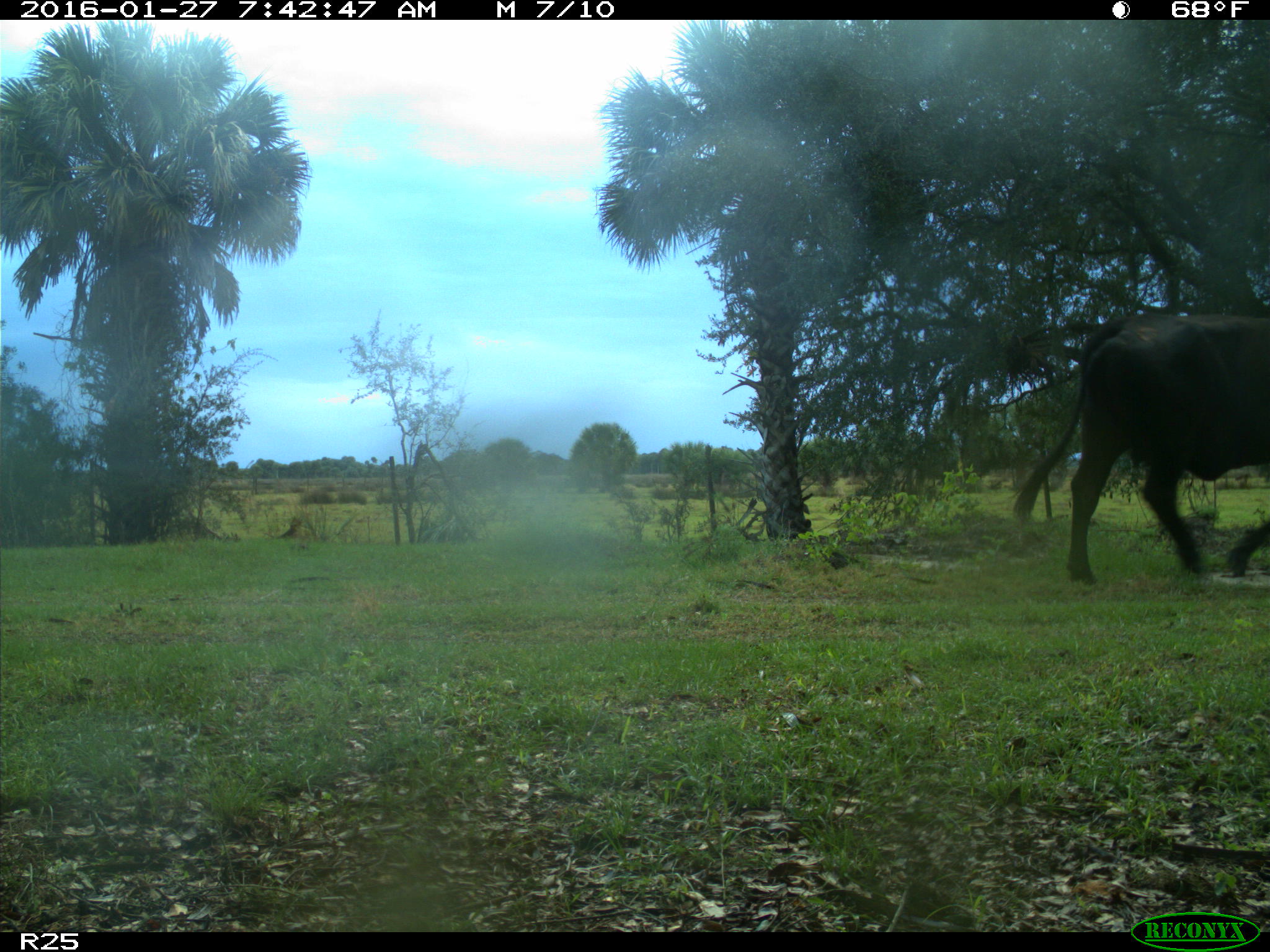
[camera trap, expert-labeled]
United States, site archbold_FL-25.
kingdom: Animalia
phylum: Chordata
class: Mammalia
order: Artiodactyla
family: Bovidae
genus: Bos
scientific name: Bos taurus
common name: domestic cow